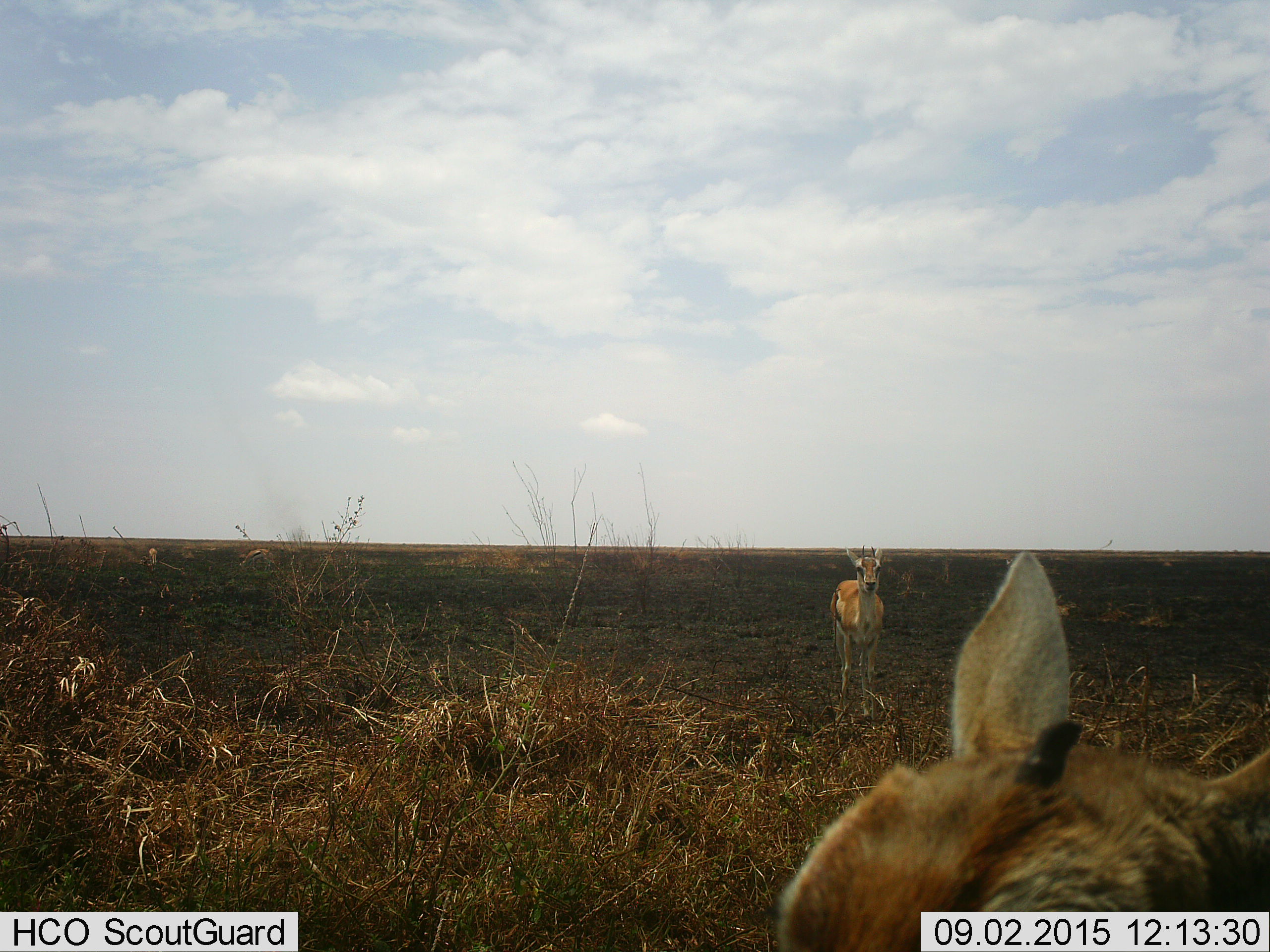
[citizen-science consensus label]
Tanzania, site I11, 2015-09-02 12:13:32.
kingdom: Animalia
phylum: Chordata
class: Mammalia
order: Artiodactyla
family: Bovidae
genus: Eudorcas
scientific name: Eudorcas thomsonii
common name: thomson's gazelle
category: gazellethomsons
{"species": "gazellethomsons (thomson's gazelle) (Eudorcas thomsonii)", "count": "2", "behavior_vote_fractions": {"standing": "100%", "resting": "0%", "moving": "0%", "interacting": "0%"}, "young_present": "43%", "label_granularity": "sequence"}